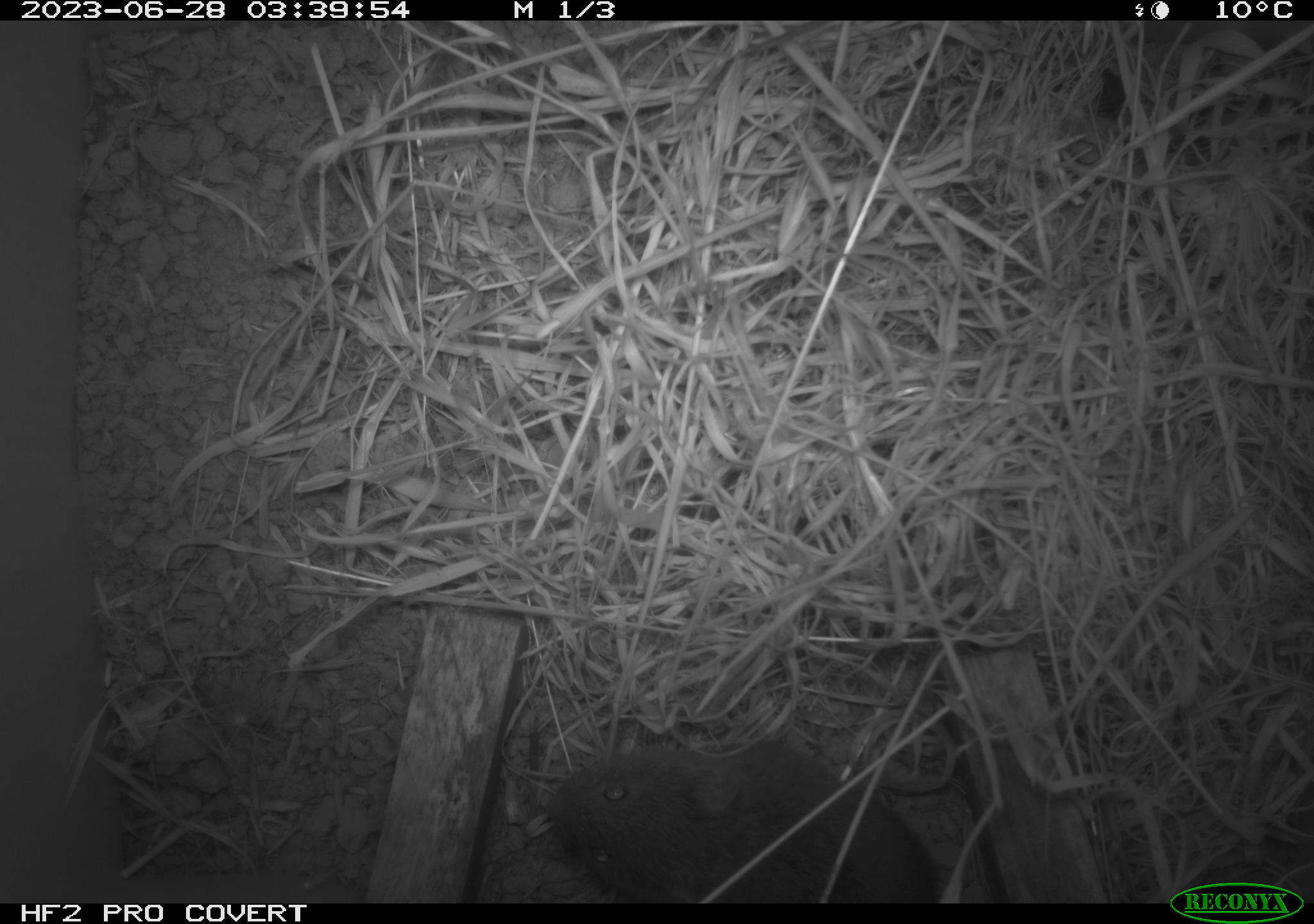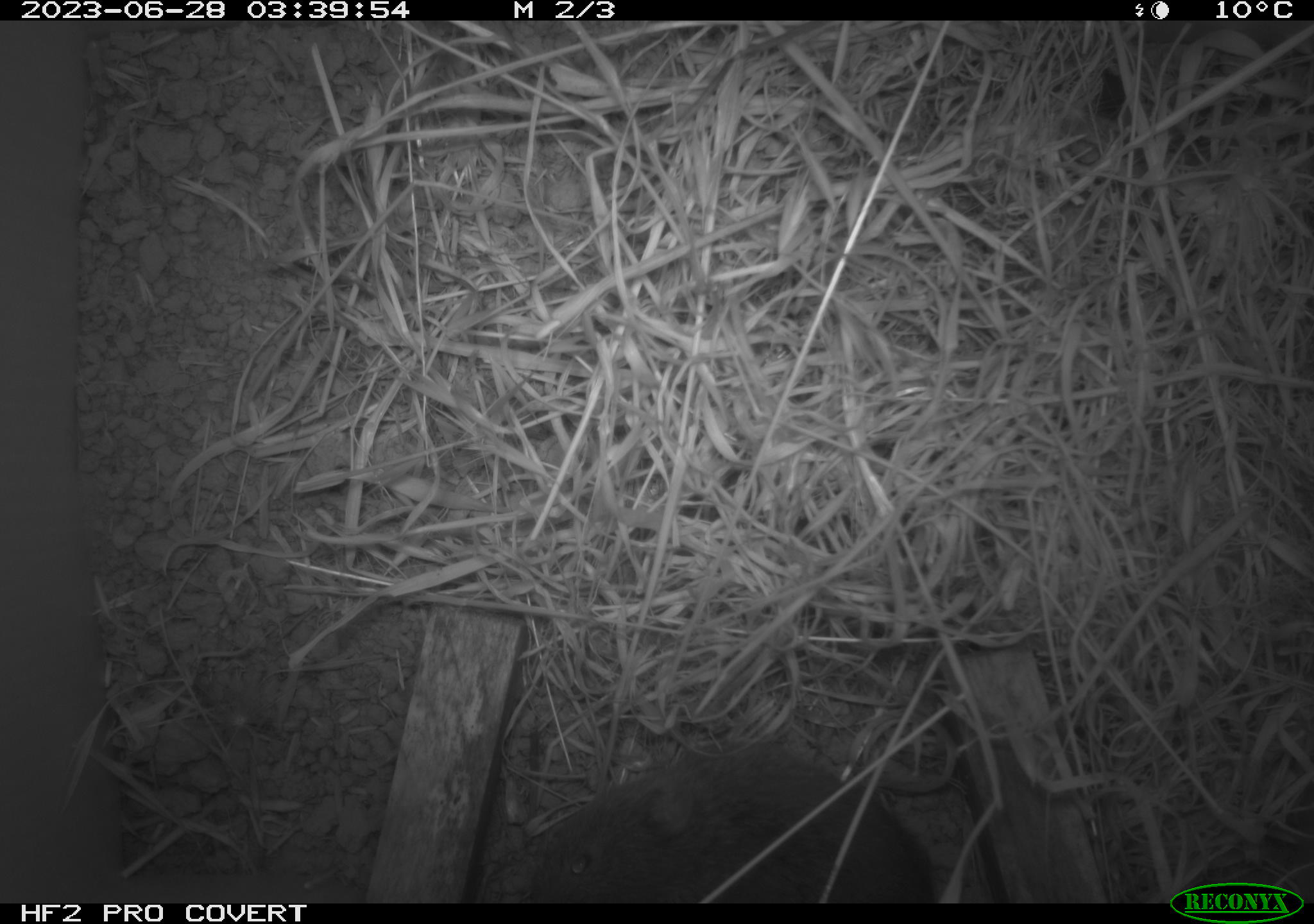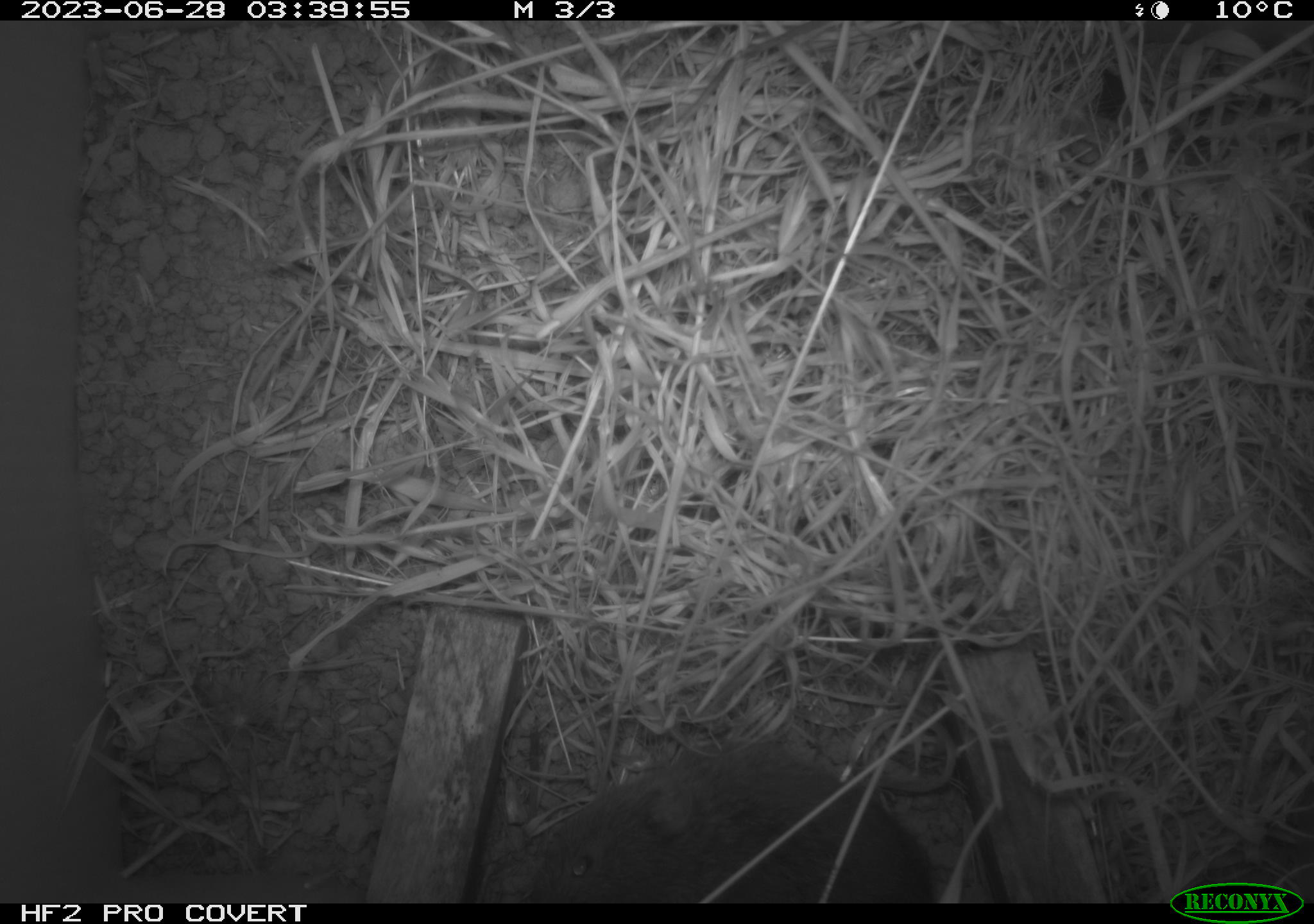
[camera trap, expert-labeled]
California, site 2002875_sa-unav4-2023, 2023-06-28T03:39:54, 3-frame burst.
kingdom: Animalia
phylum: Chordata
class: Mammalia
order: Rodentia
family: Cricetidae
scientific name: Arvicolinae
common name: voles, lemmings, and muskrats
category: arvicolinae subfamily